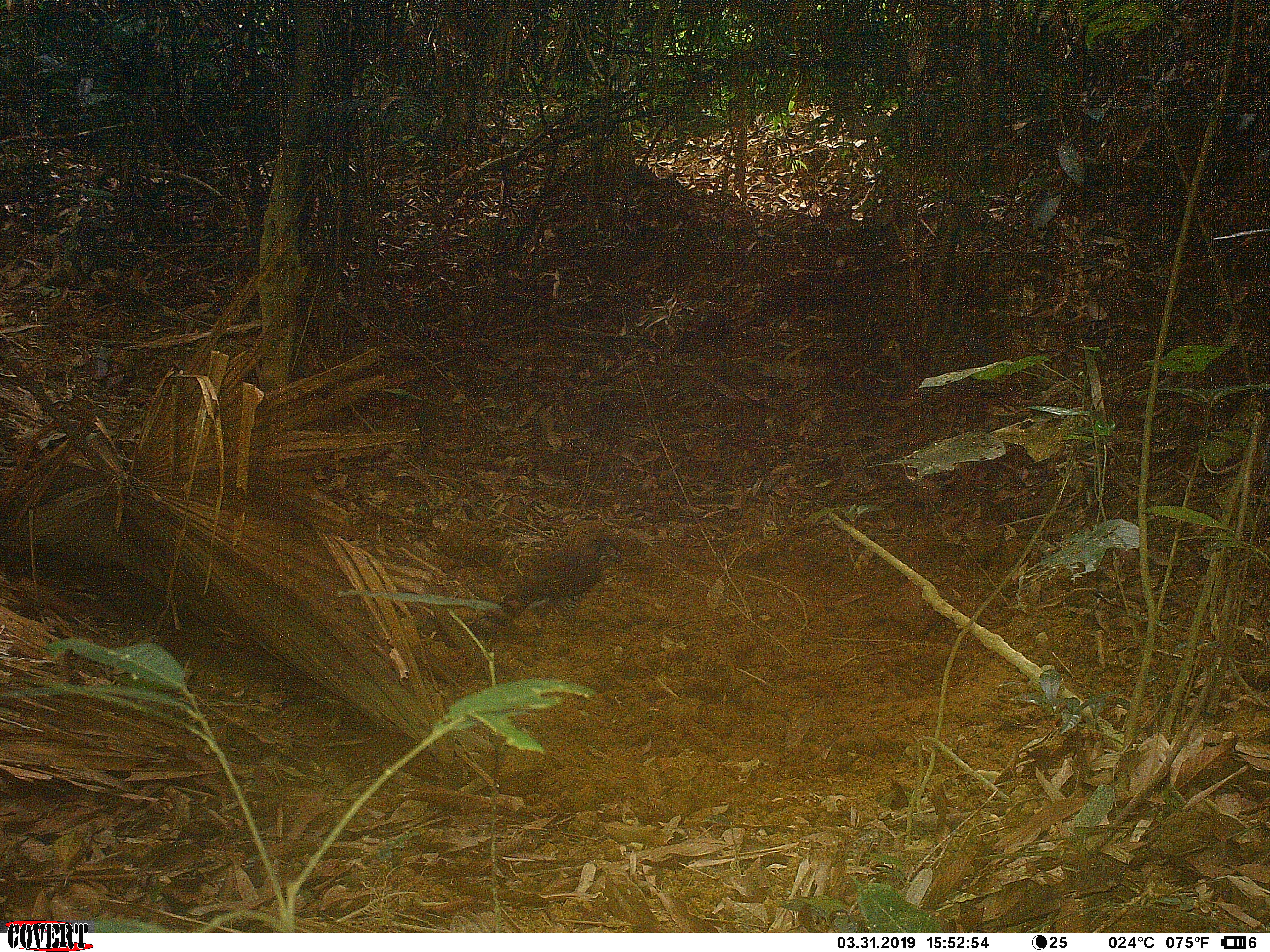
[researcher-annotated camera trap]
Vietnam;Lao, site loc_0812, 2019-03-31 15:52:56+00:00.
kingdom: Animalia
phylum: Chordata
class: Aves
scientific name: Aves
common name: bird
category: unidentified bird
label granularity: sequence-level